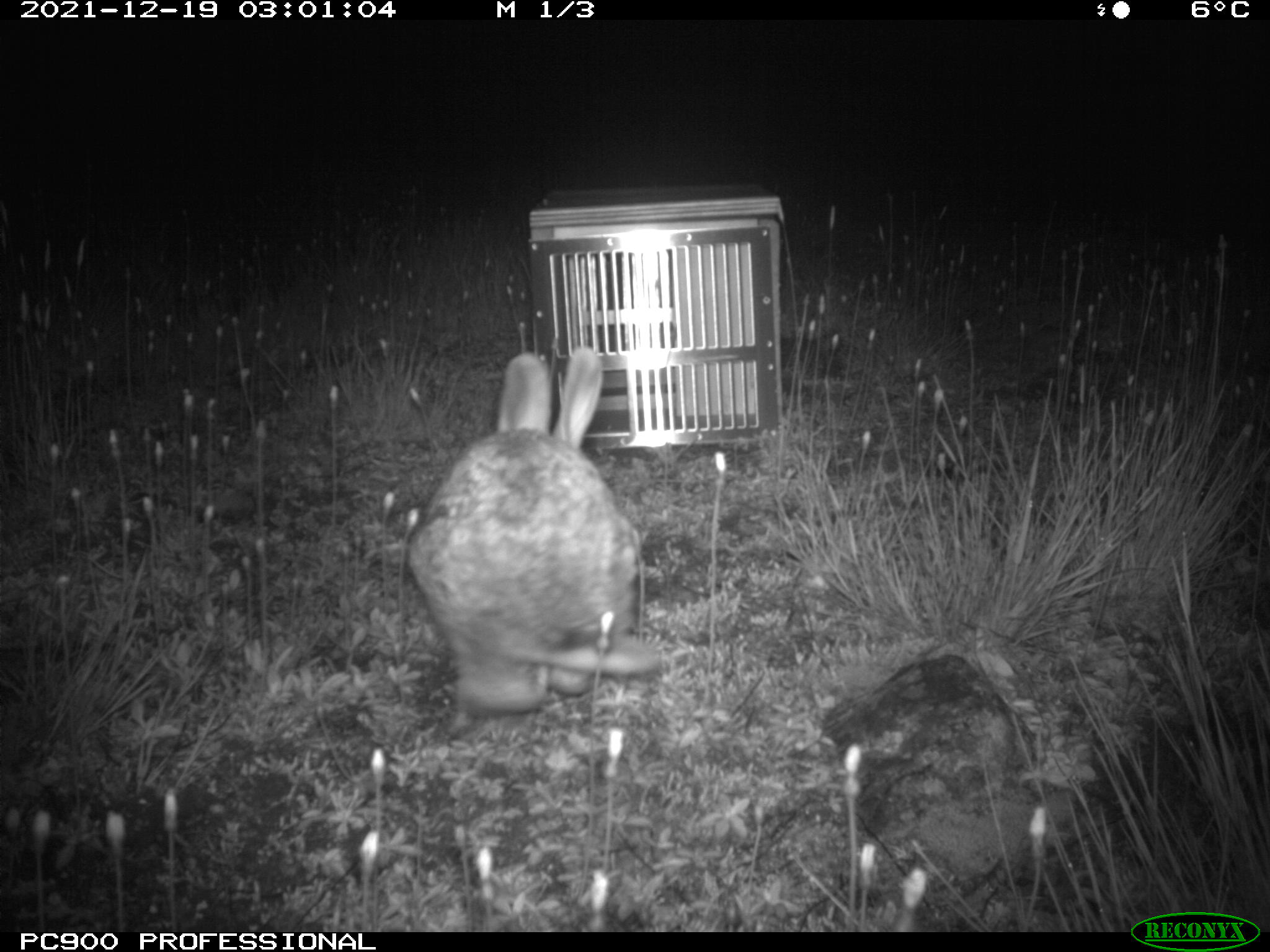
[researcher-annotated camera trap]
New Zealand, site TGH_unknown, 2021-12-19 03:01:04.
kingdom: Animalia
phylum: Chordata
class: Mammalia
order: Lagomorpha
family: Leporidae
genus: Oryctolagus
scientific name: Oryctolagus cuniculus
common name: european rabbit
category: rabbit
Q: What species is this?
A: Rabbit (european rabbit) (Oryctolagus cuniculus).